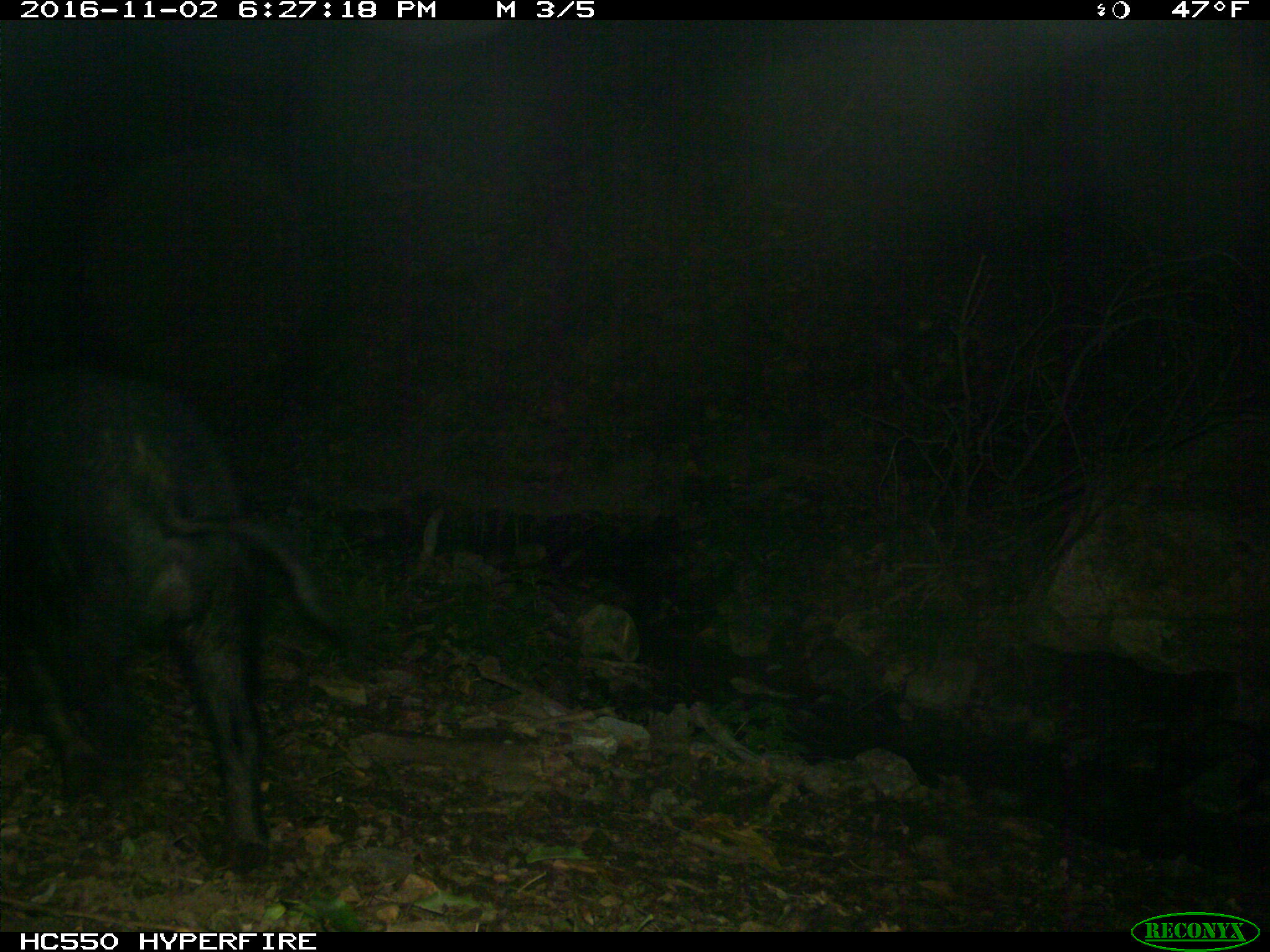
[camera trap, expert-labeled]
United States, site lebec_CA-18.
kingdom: Animalia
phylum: Chordata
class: Mammalia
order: Artiodactyla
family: Suidae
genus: Sus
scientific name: Sus scrofa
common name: wild boar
Sus scrofa (wild boar).